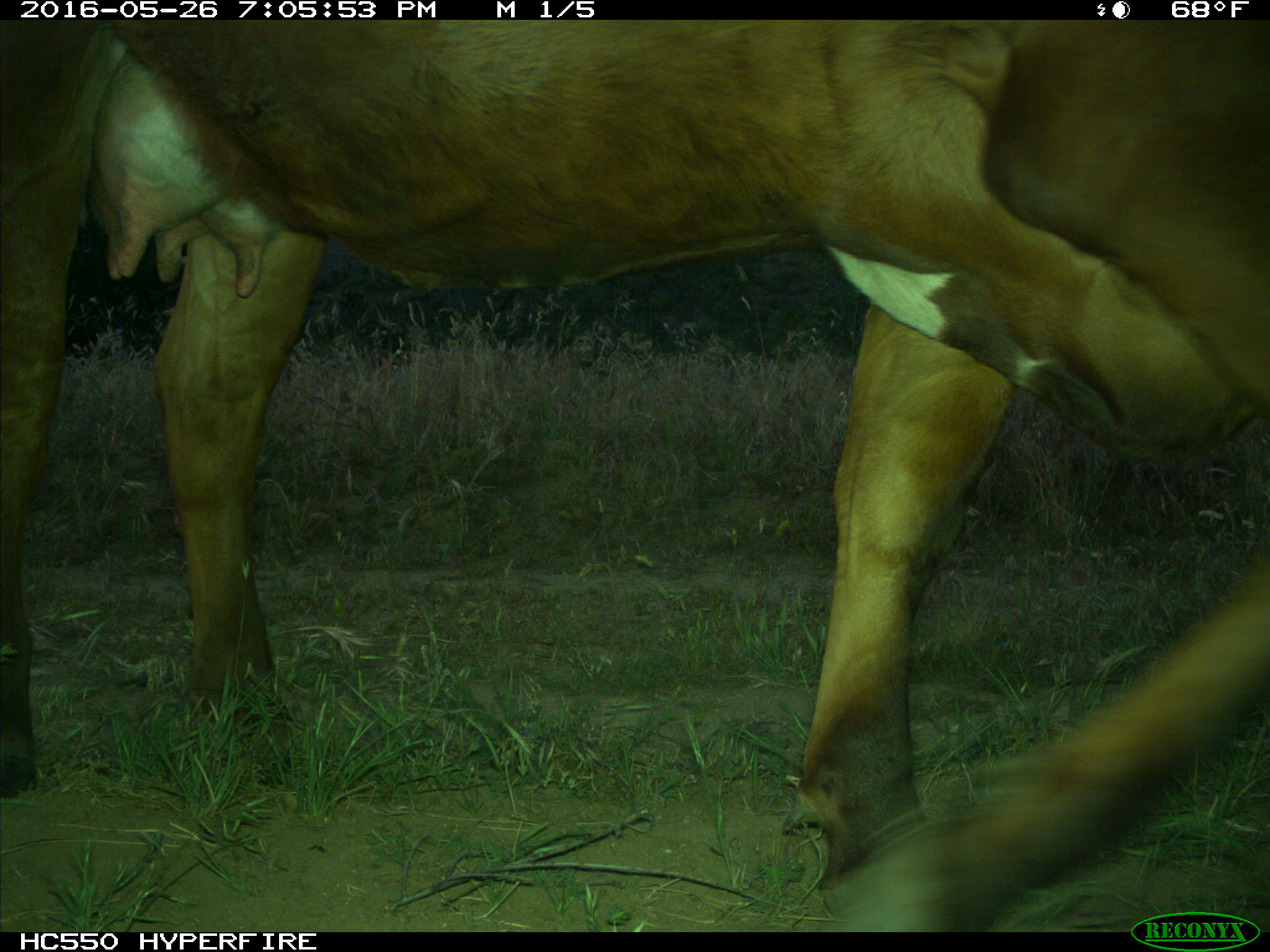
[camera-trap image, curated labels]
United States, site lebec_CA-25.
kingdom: Animalia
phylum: Chordata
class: Mammalia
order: Artiodactyla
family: Bovidae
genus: Bos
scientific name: Bos taurus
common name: domestic cow